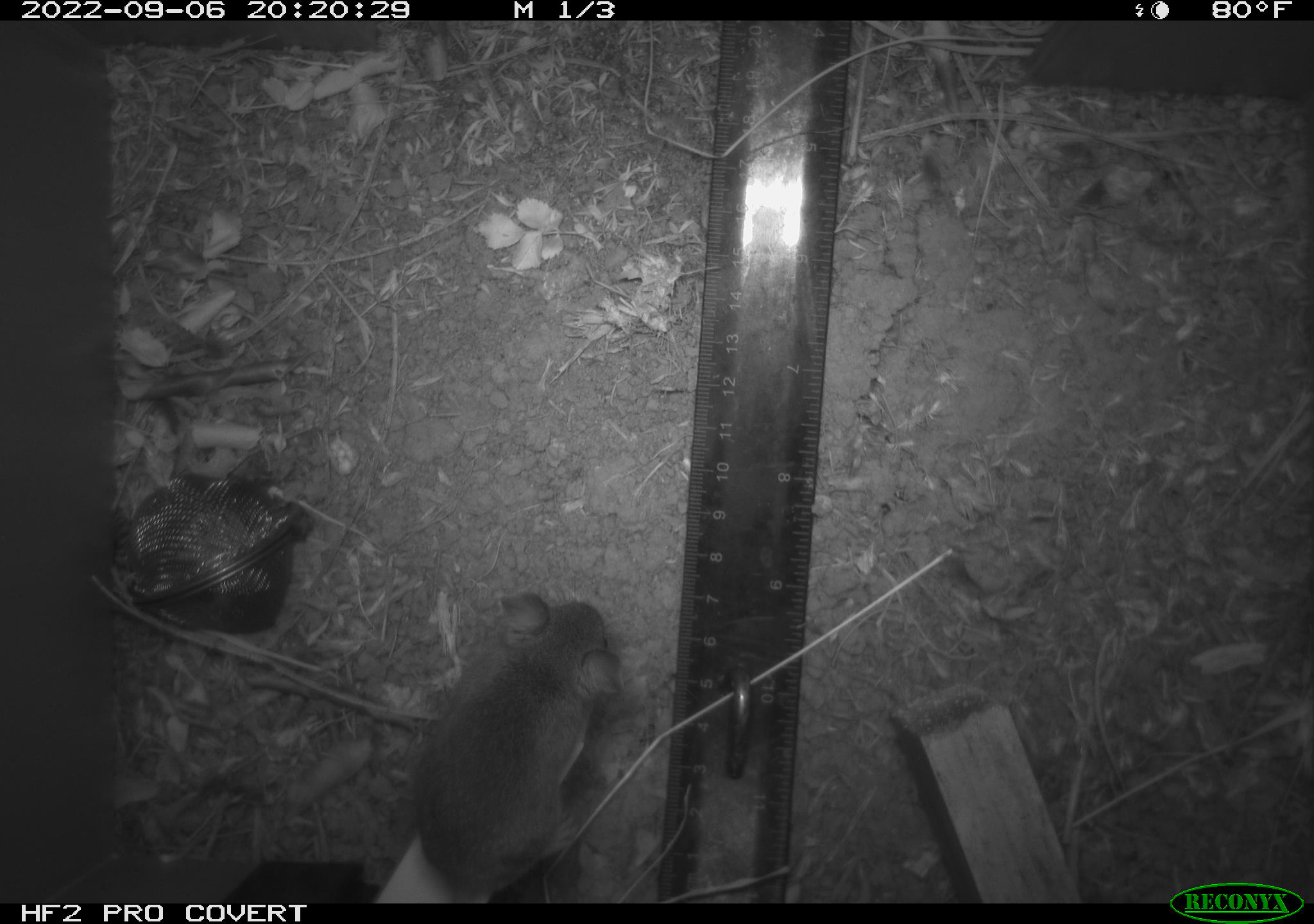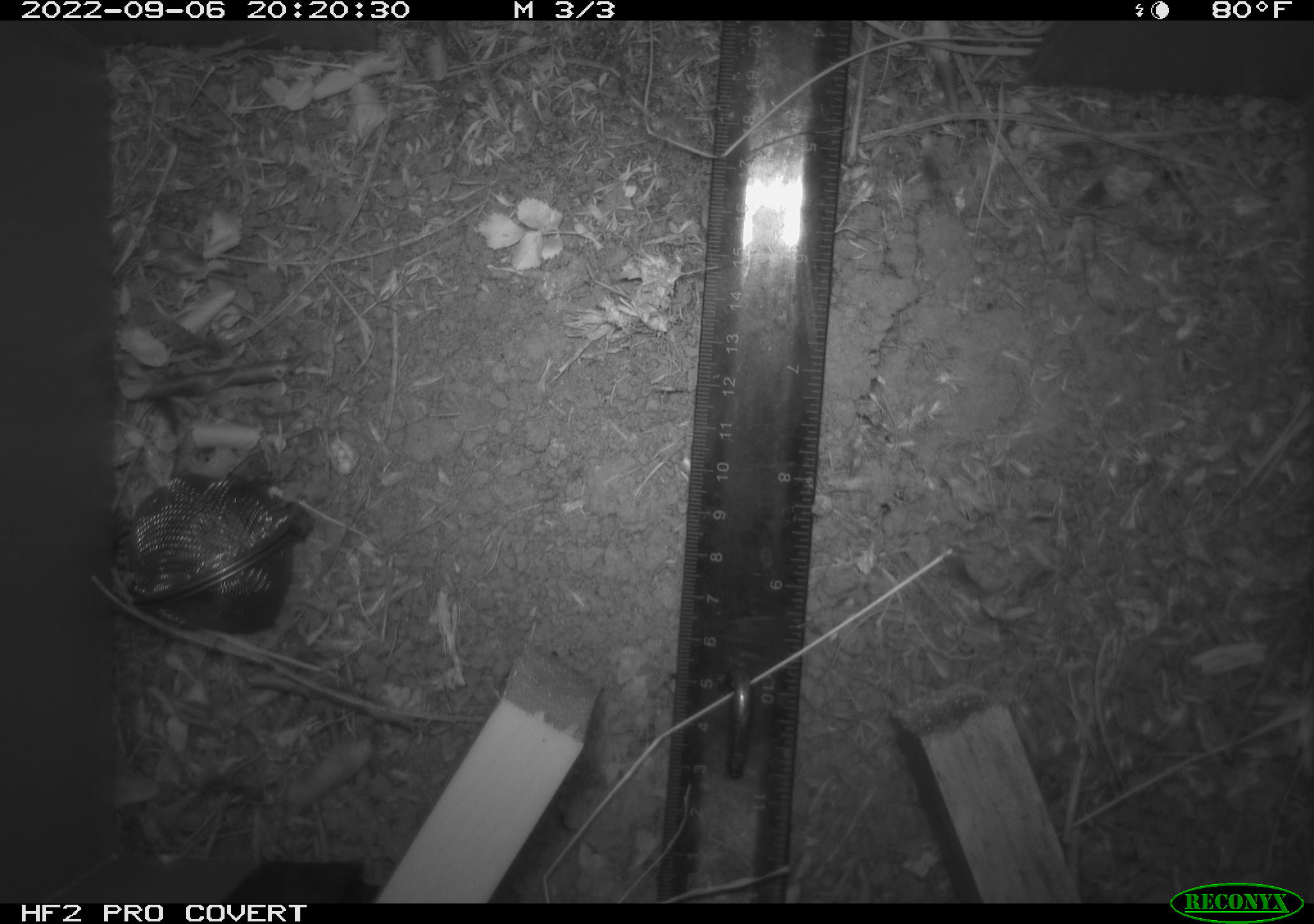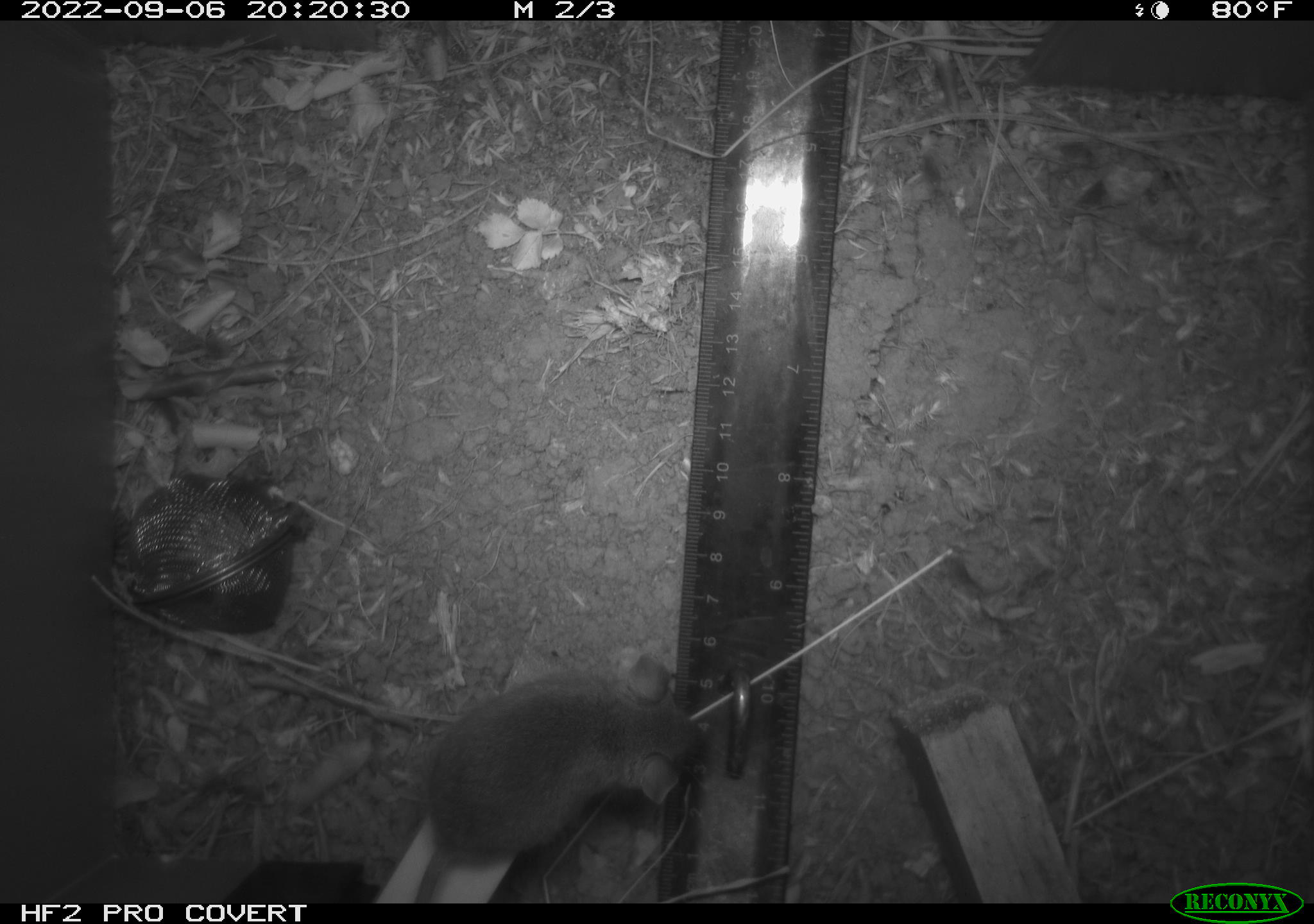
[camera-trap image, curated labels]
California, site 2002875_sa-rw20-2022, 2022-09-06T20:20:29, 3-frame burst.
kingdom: Animalia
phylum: Chordata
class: Mammalia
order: Rodentia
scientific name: Rodentia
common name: mouse species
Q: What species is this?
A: Mouse species (Rodentia).